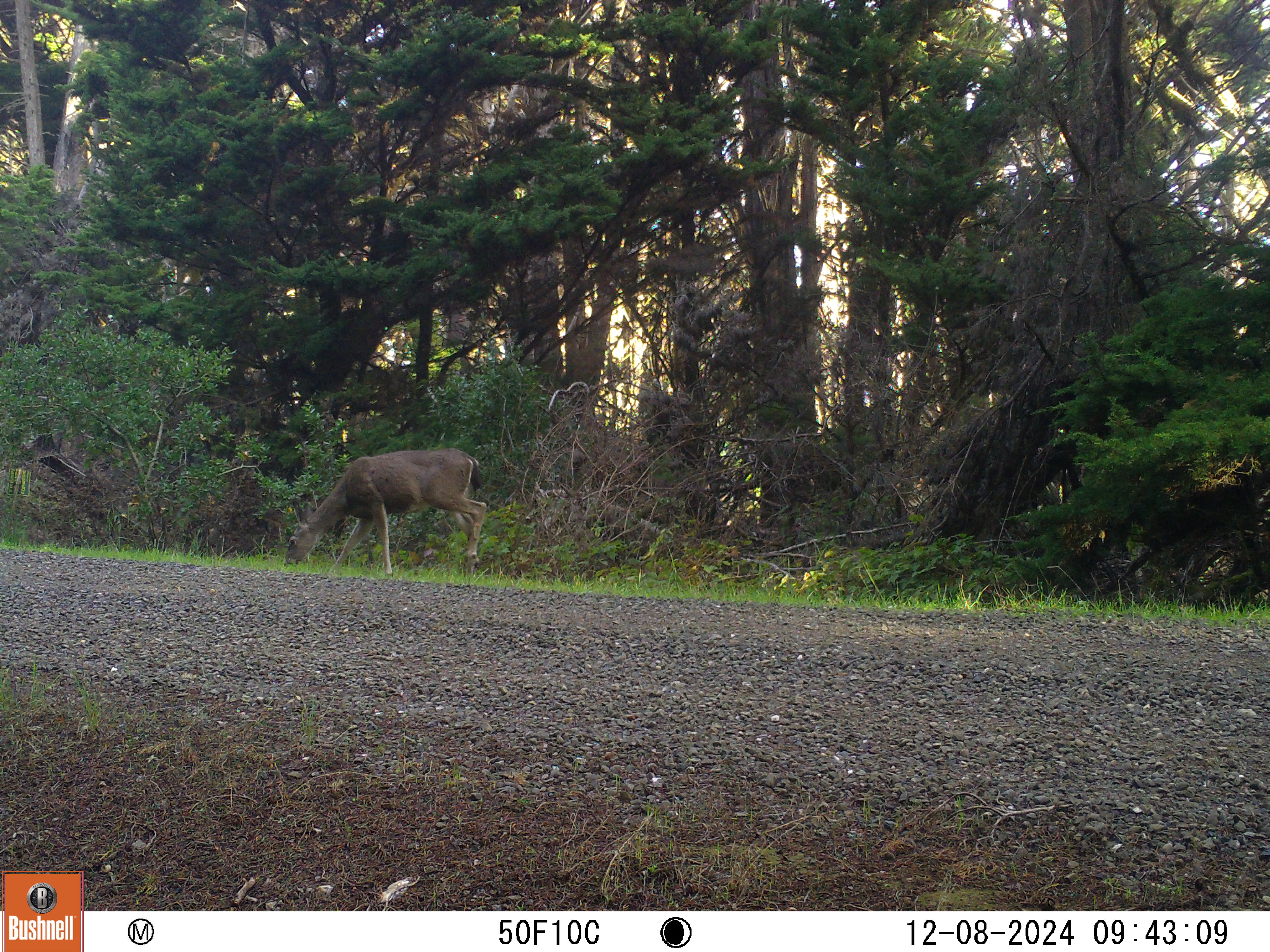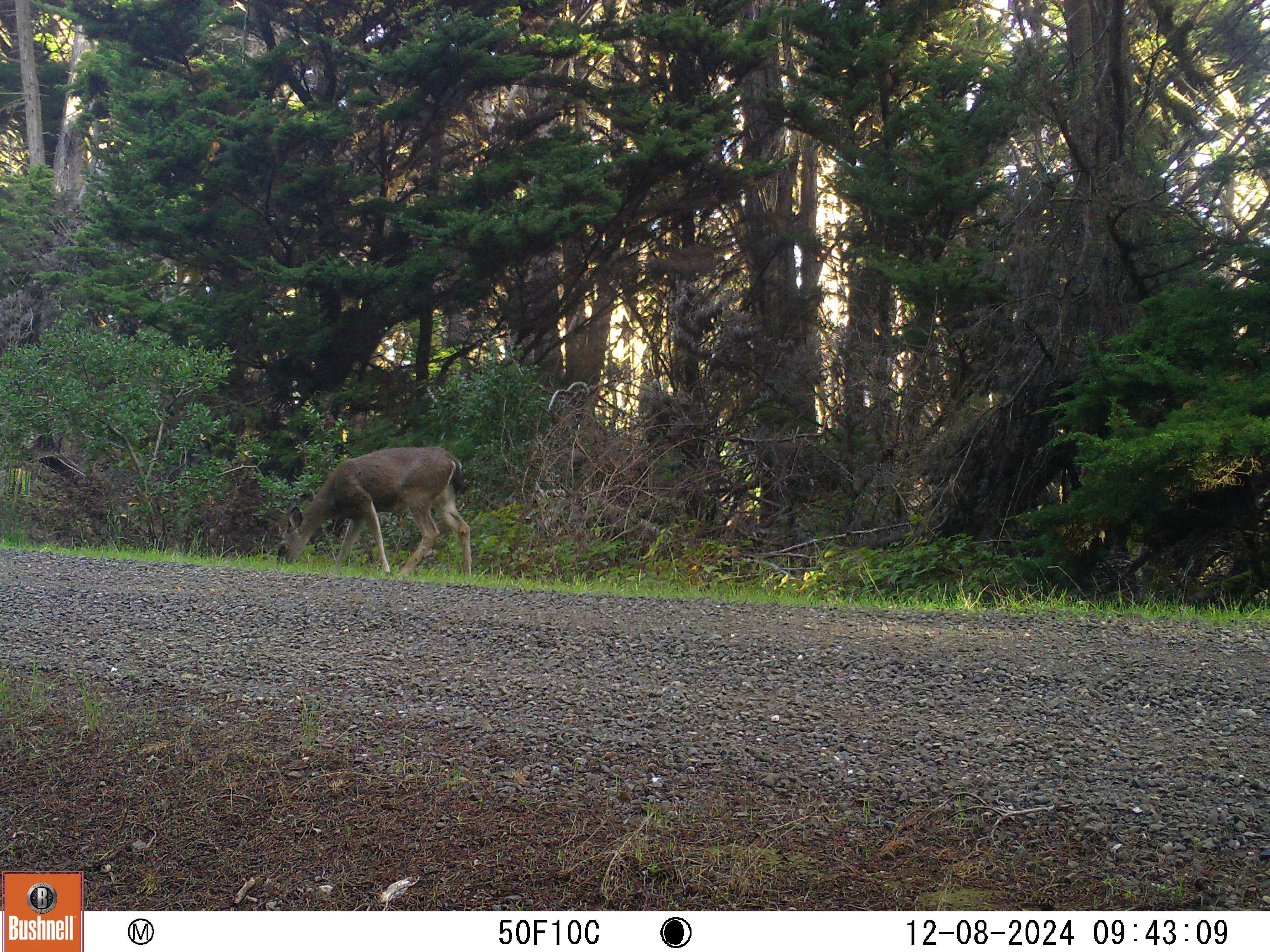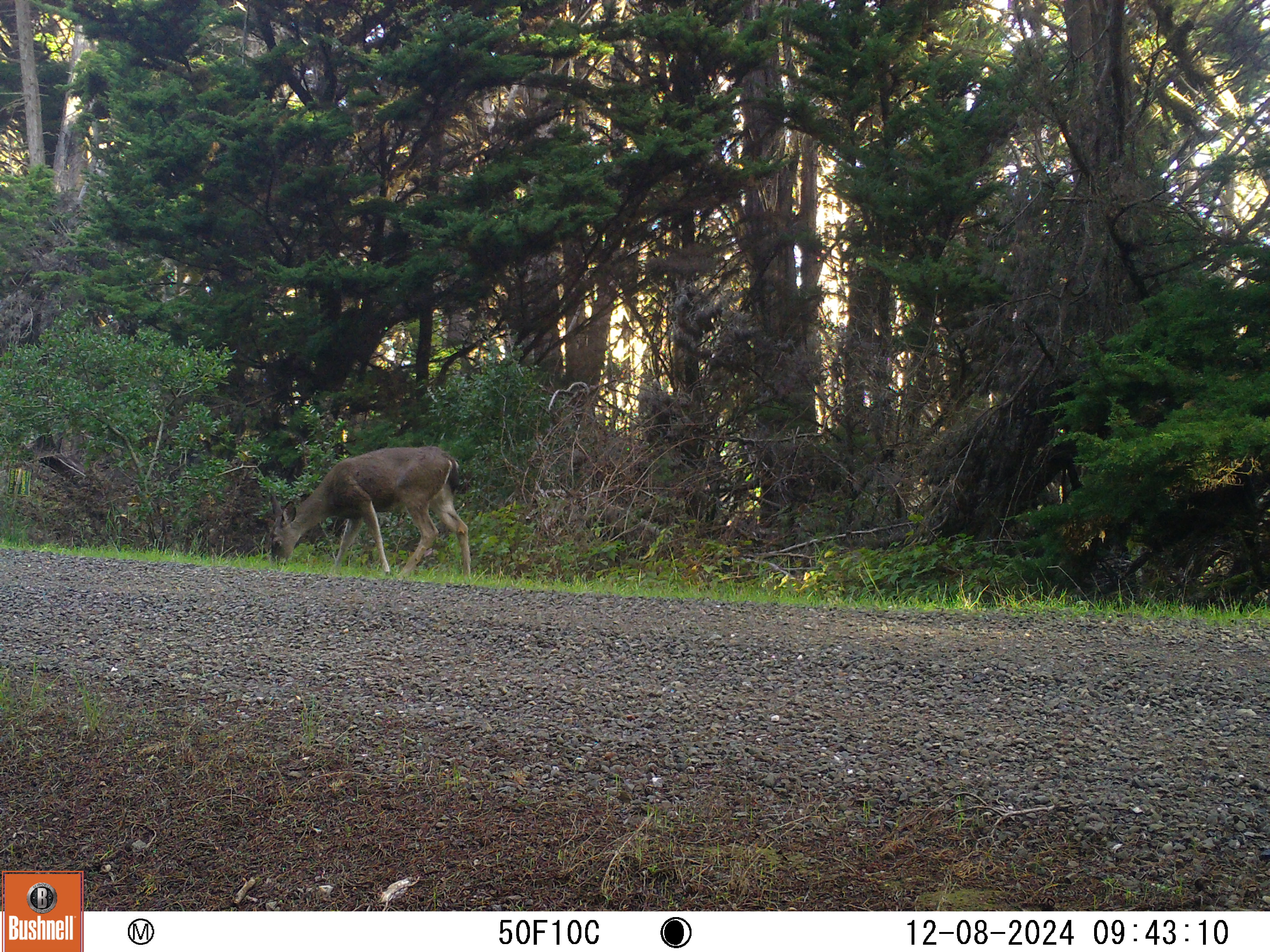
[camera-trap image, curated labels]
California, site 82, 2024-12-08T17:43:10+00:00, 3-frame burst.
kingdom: Animalia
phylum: Chordata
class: Mammalia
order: Artiodactyla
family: Cervidae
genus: Odocoileus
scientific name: Odocoileus hemionus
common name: mule deer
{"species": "mule deer (Odocoileus hemionus)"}